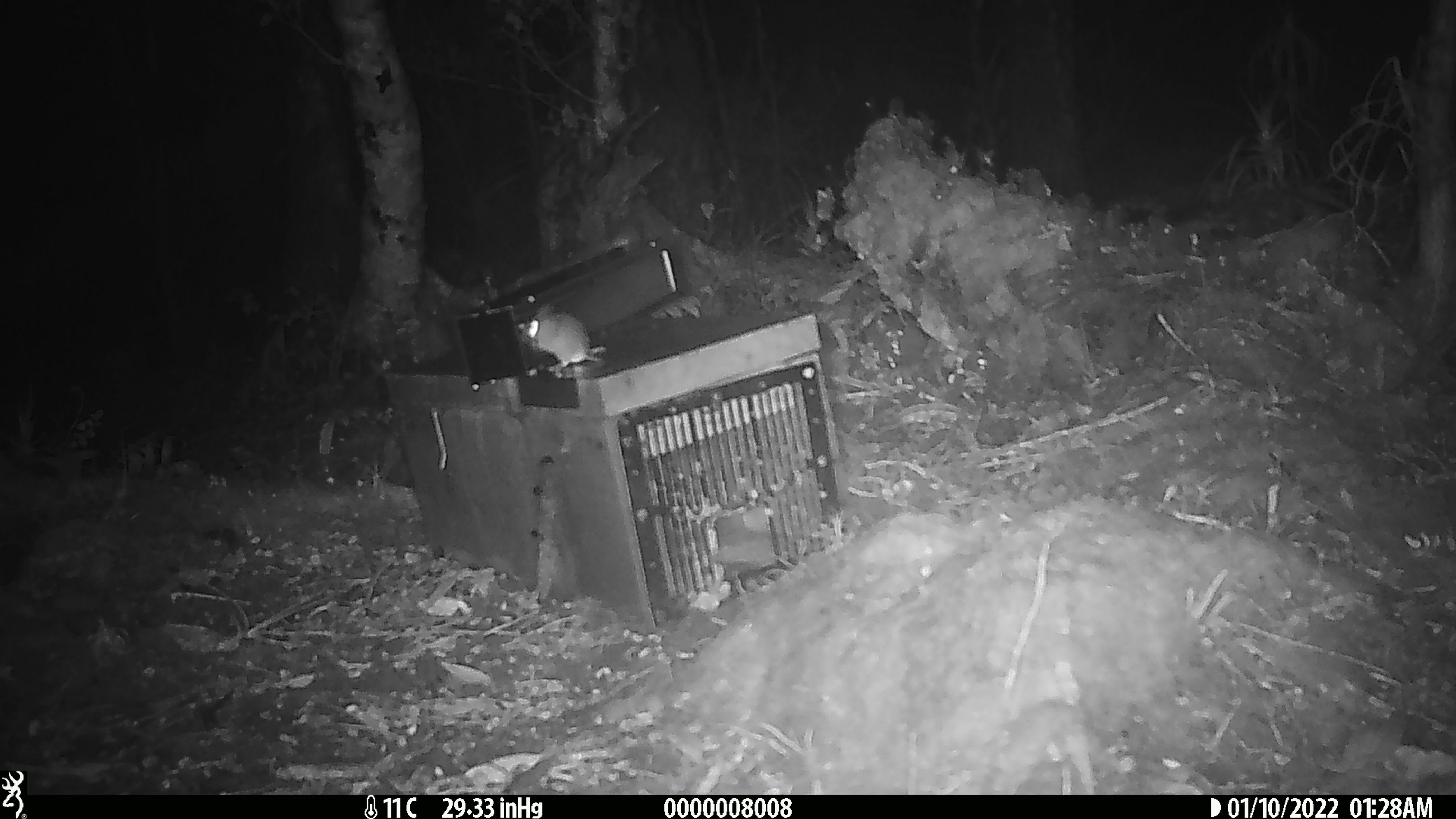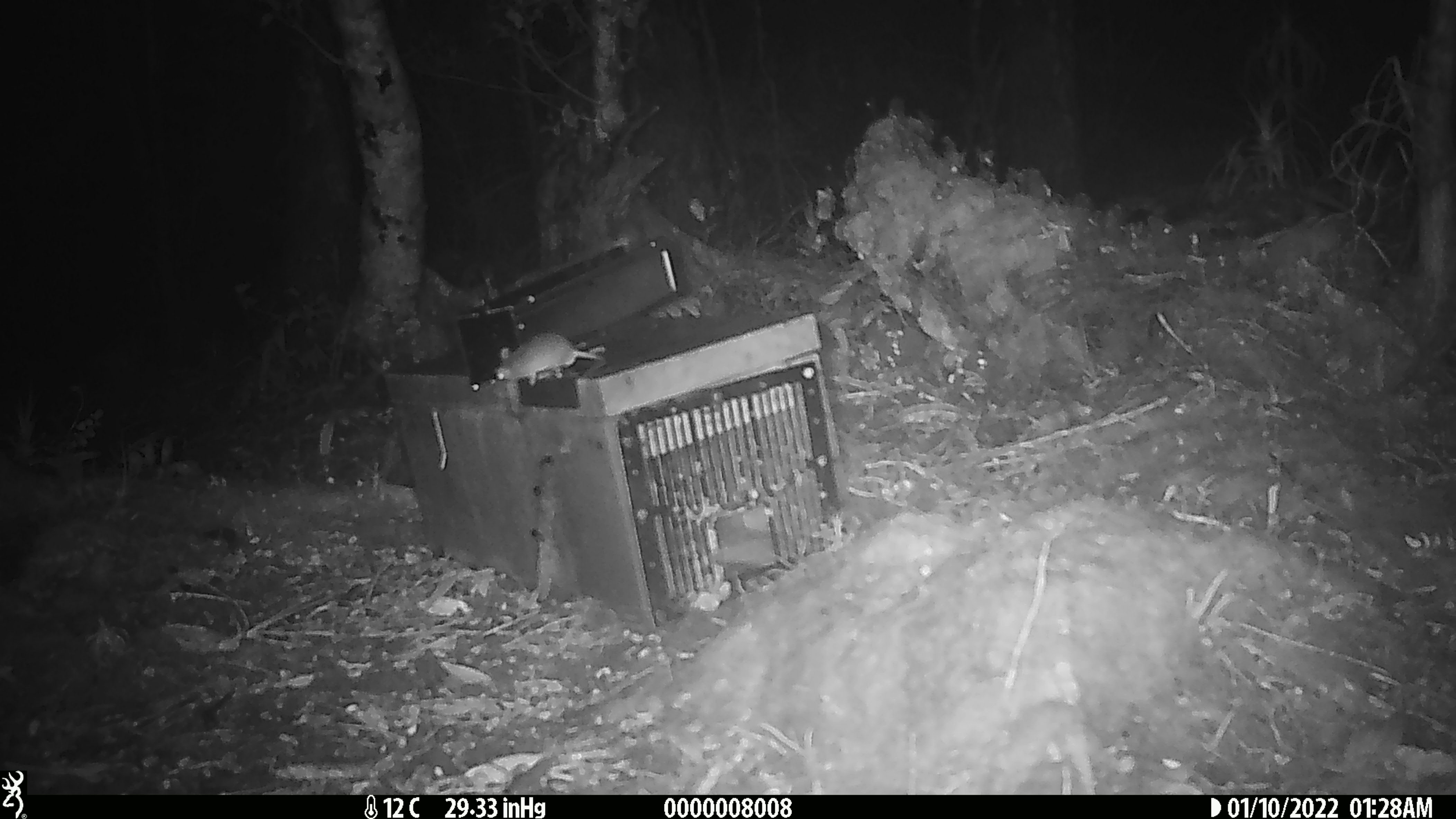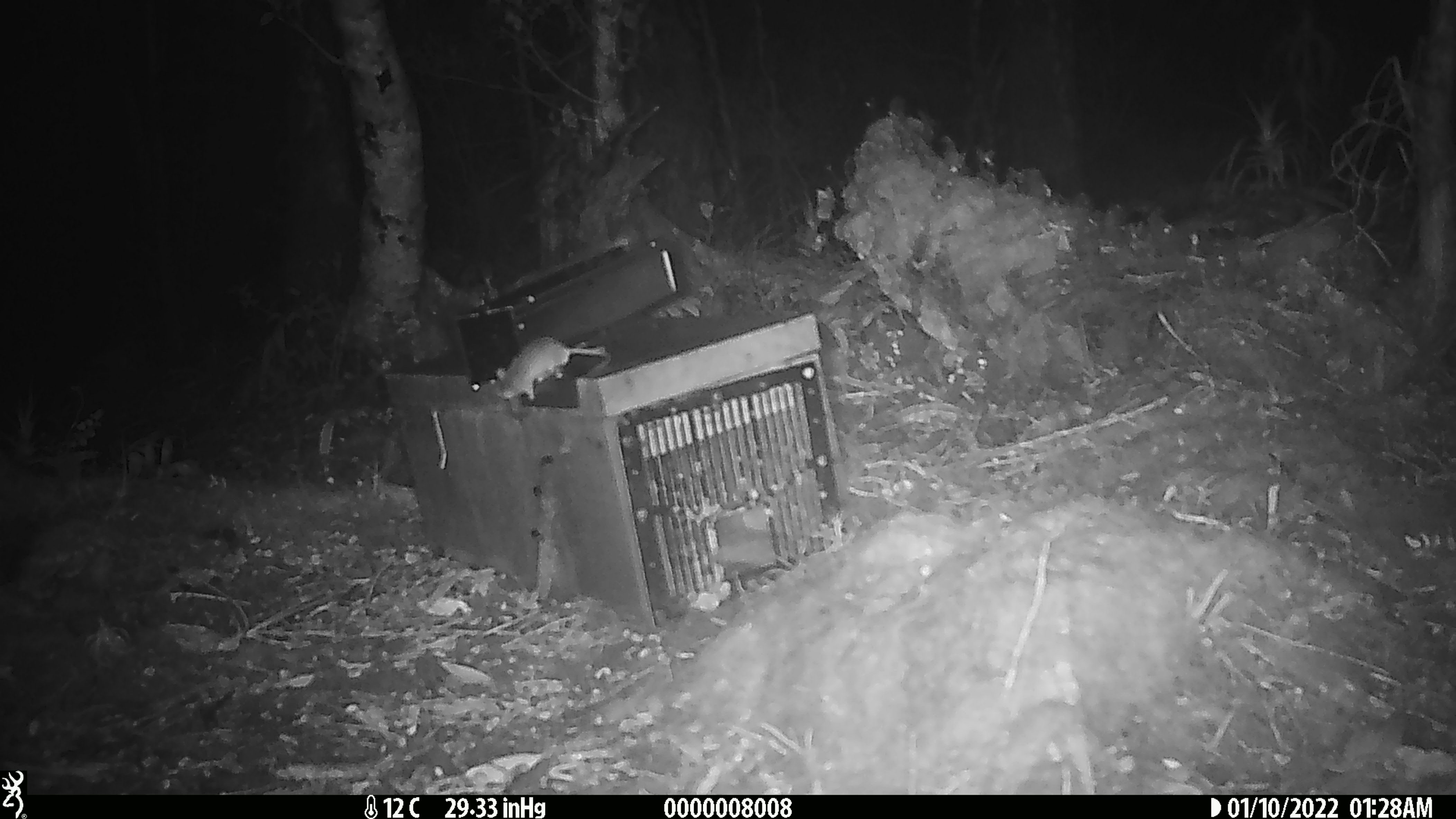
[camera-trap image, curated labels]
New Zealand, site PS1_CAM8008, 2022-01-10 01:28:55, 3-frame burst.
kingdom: Animalia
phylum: Chordata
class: Mammalia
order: Rodentia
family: Muridae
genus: Mus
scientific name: Mus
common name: mouse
Mouse (Mus).